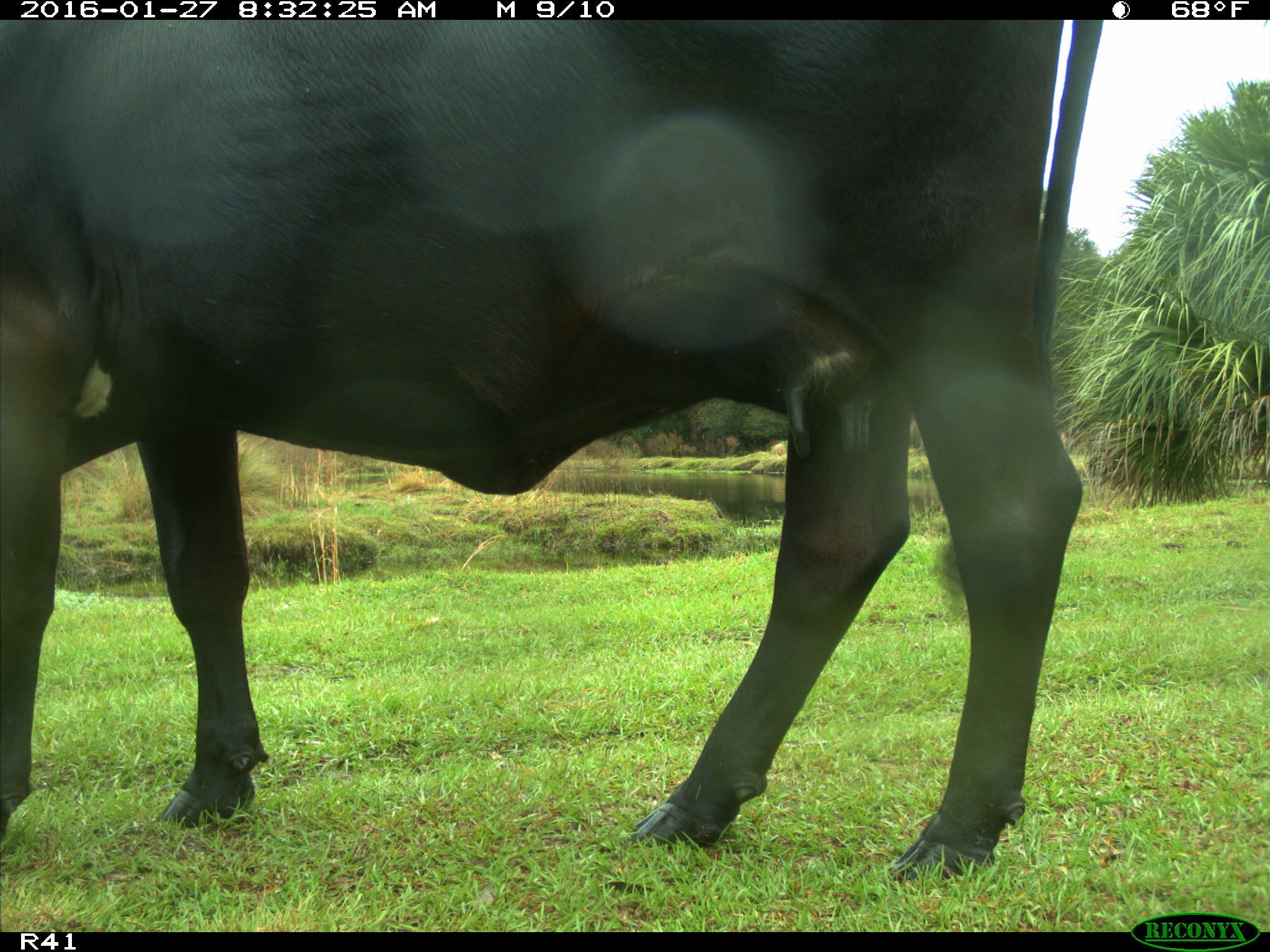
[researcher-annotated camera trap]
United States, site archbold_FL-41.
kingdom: Animalia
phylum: Chordata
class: Mammalia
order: Artiodactyla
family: Bovidae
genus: Bos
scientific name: Bos taurus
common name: domestic cow